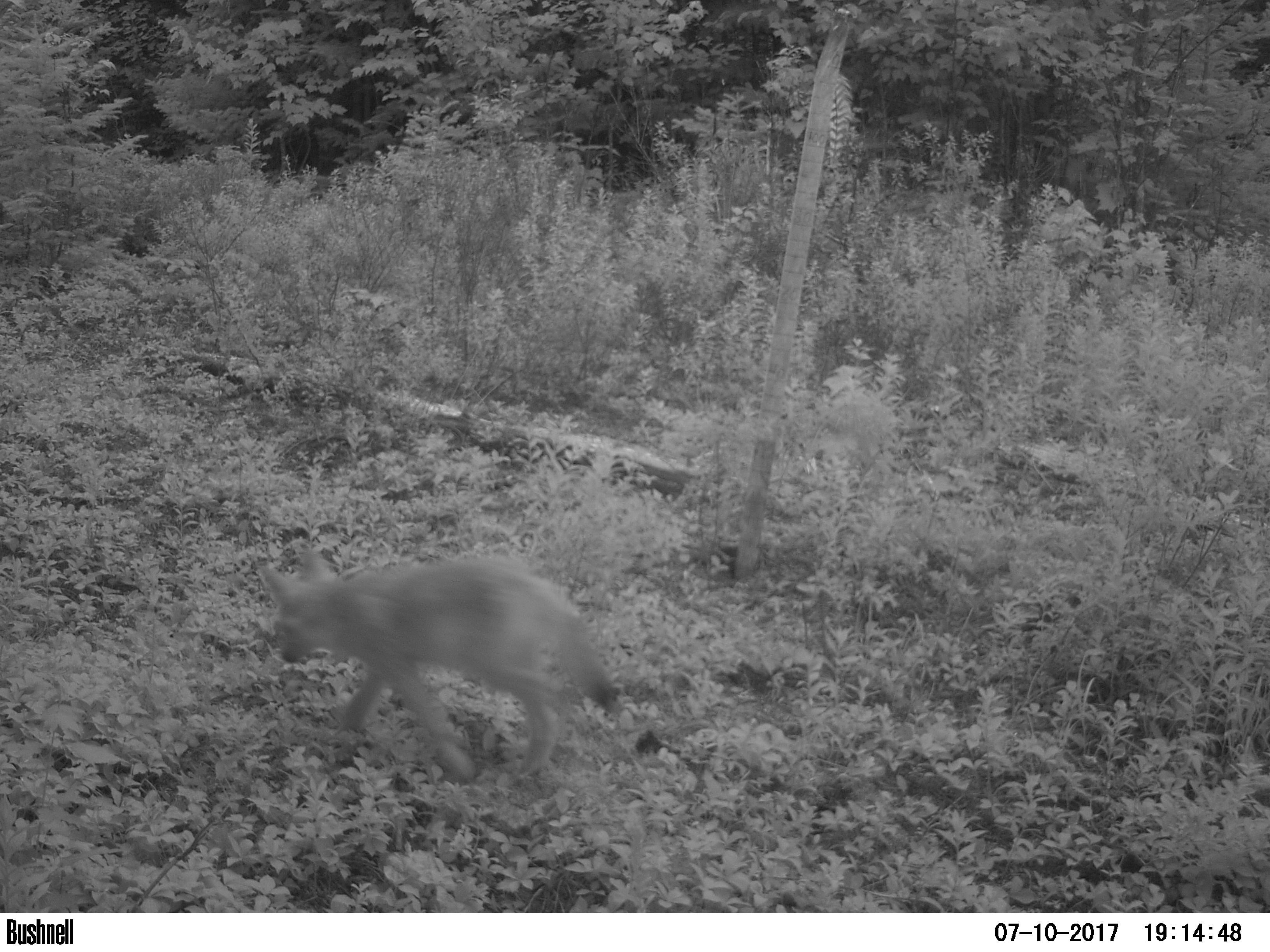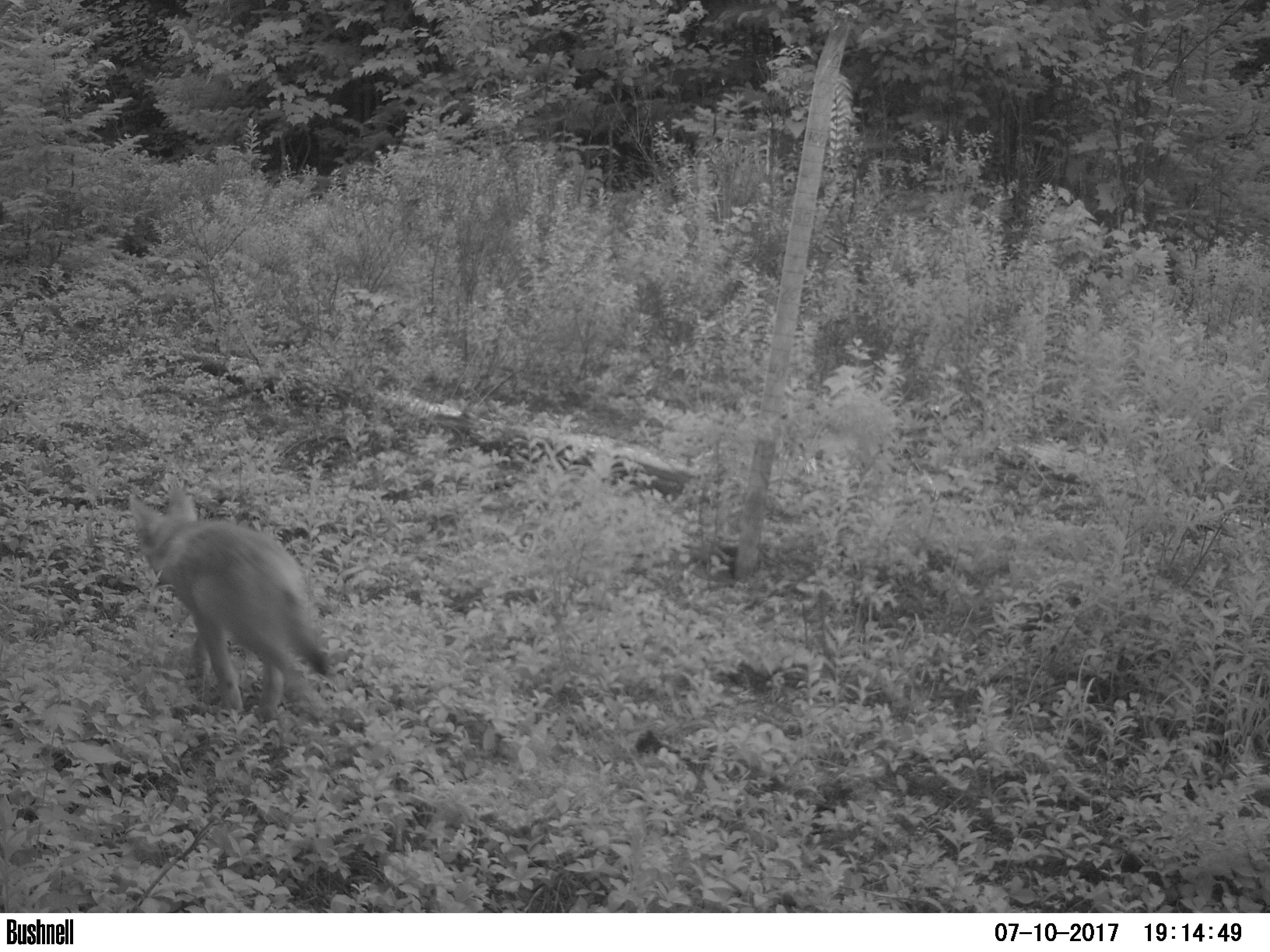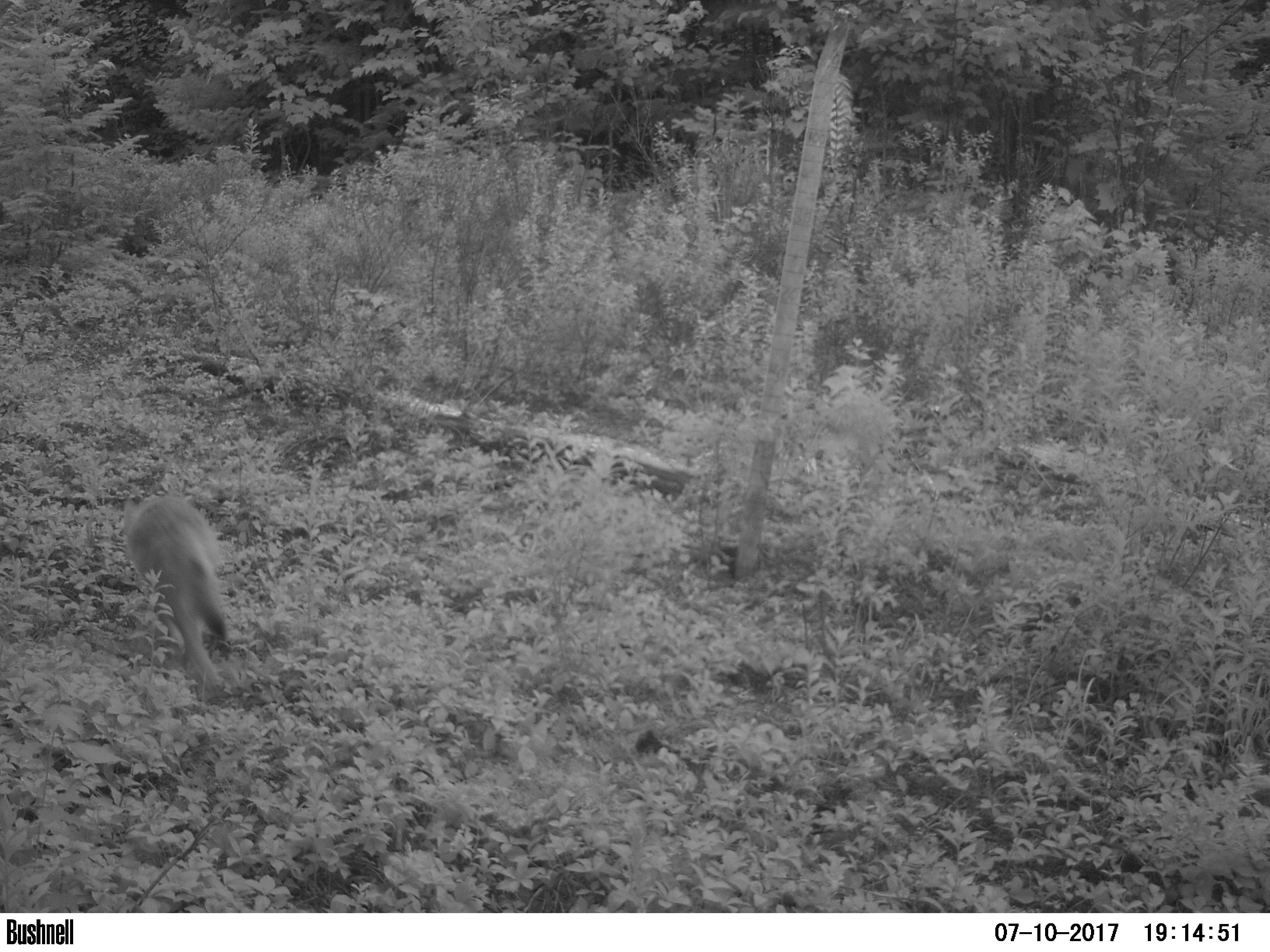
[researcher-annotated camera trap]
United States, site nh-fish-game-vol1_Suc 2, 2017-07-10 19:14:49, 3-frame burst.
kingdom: Animalia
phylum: Chordata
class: Mammalia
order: Carnivora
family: Canidae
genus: Canis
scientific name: Canis latrans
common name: coyote